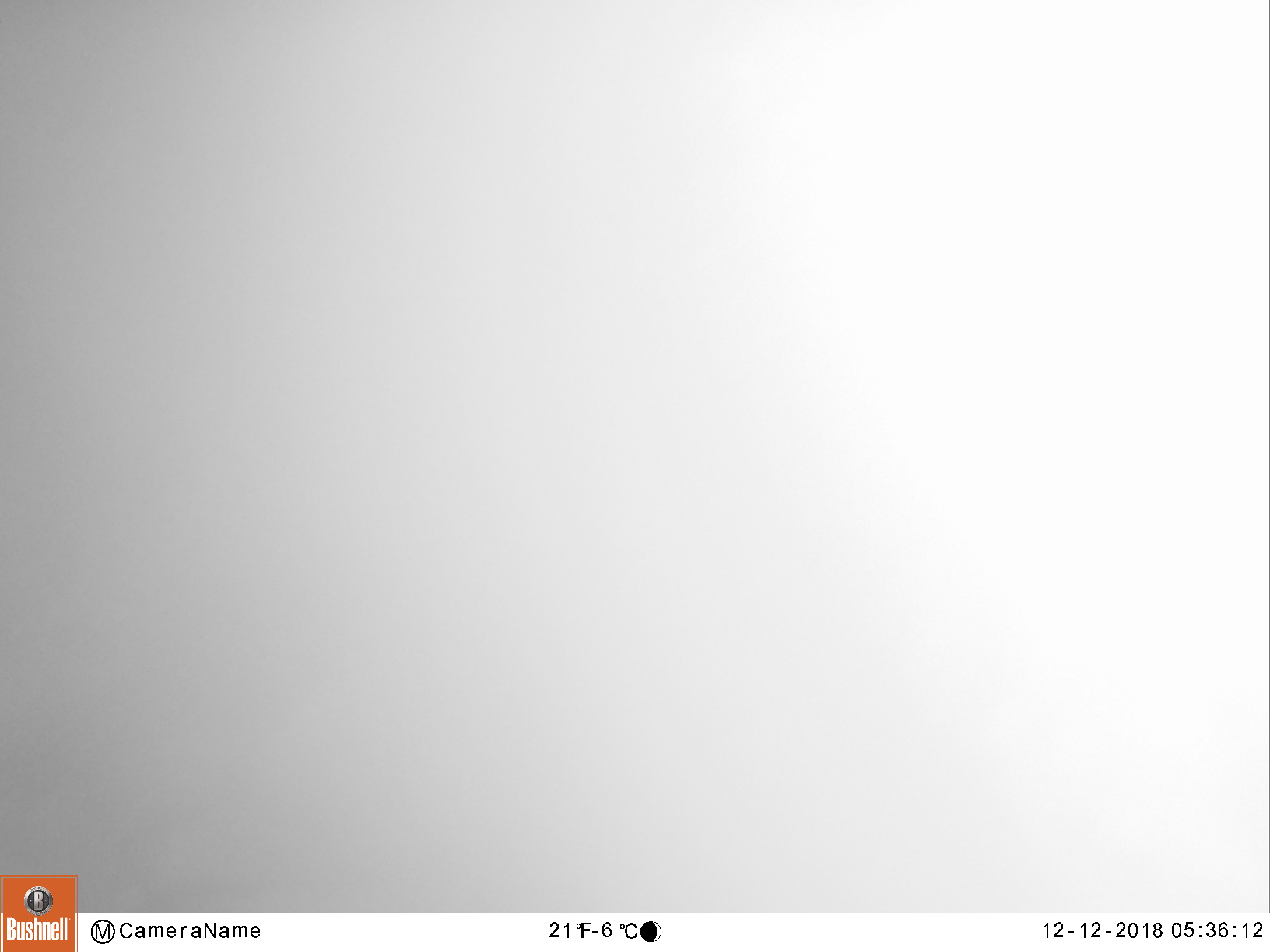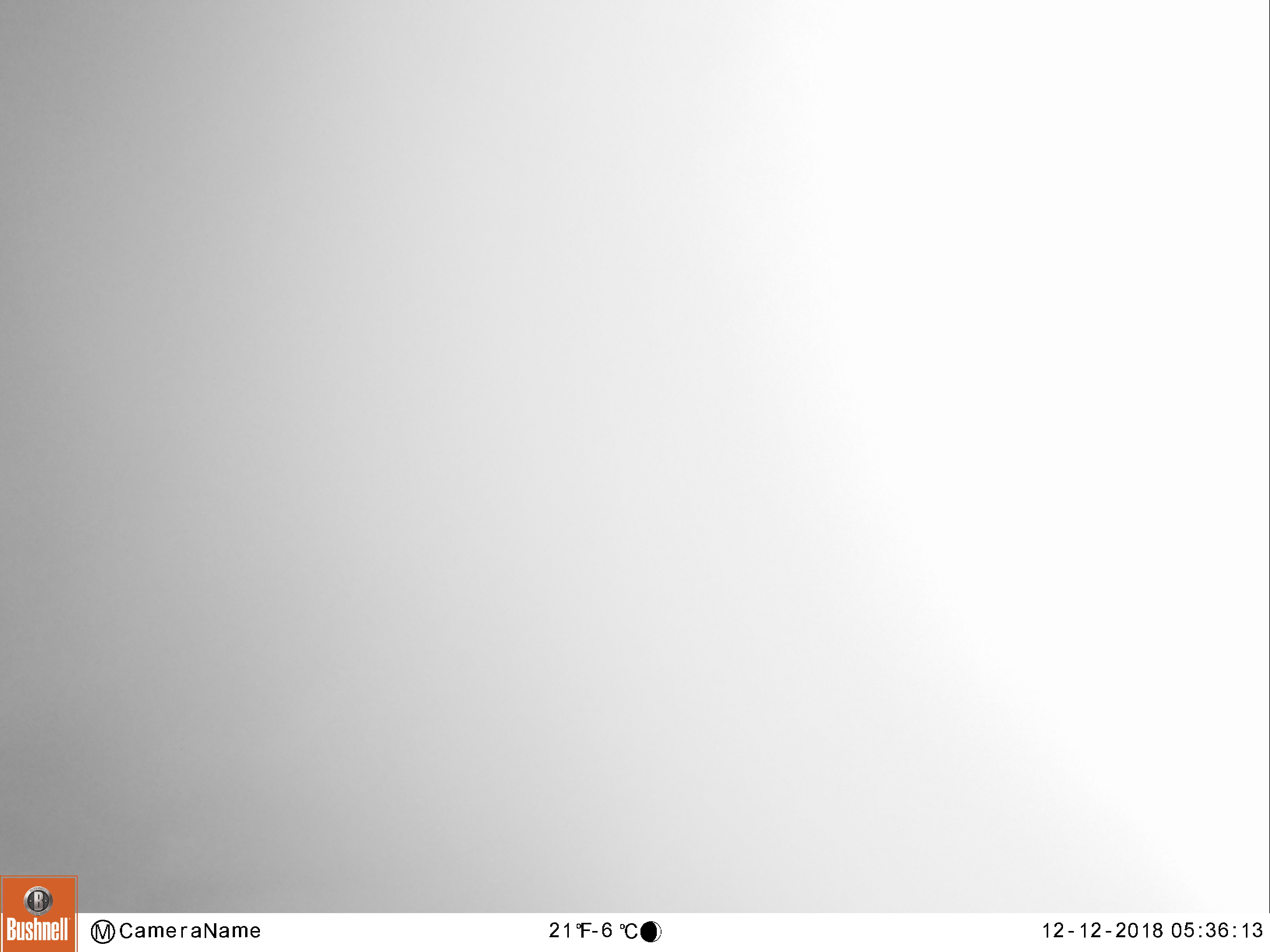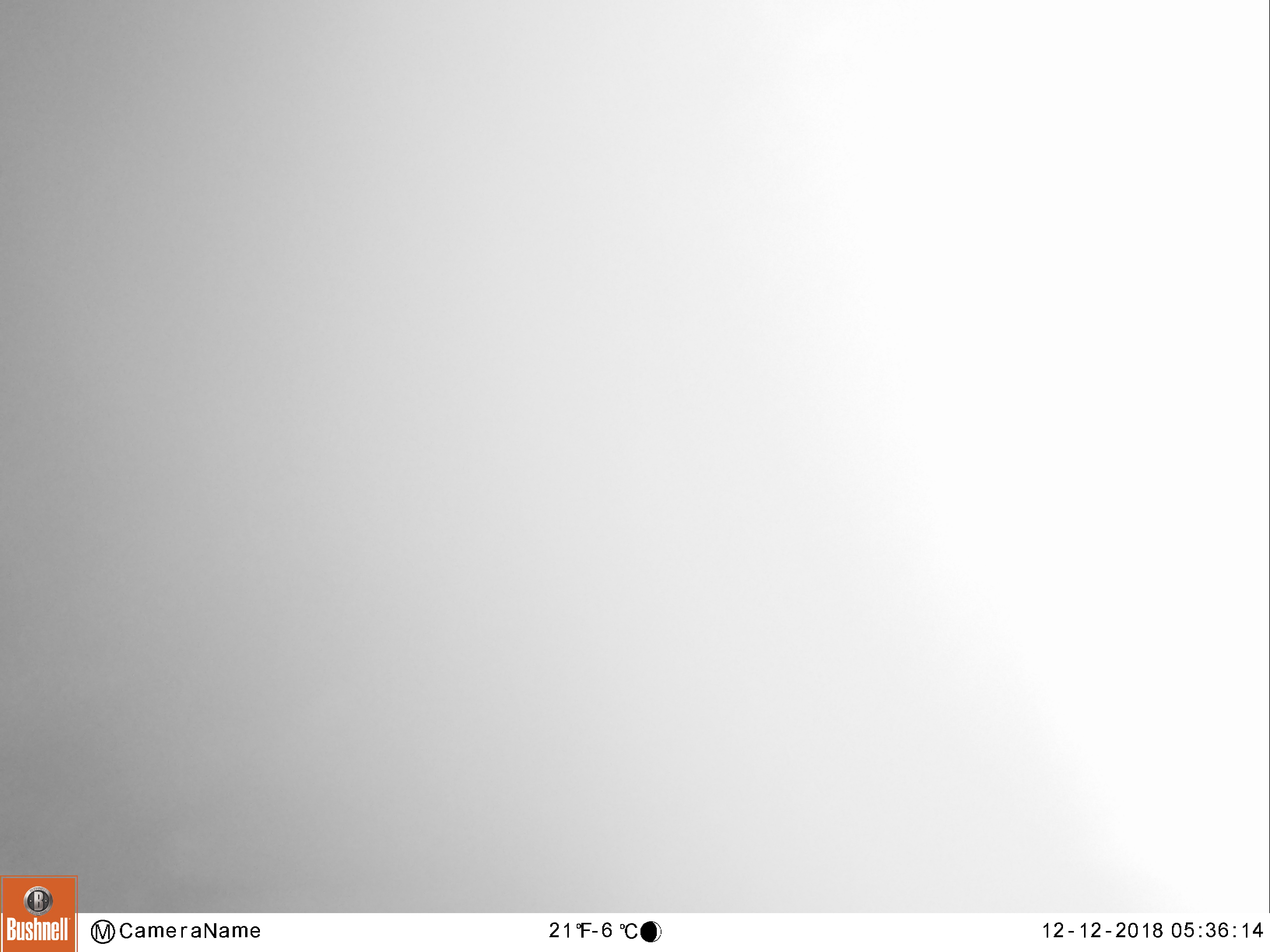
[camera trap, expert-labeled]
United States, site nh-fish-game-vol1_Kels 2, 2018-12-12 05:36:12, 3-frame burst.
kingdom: Animalia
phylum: Chordata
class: Mammalia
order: Artiodactyla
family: Cervidae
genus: Alces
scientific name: Alces alces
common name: moose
Moose (Alces alces).